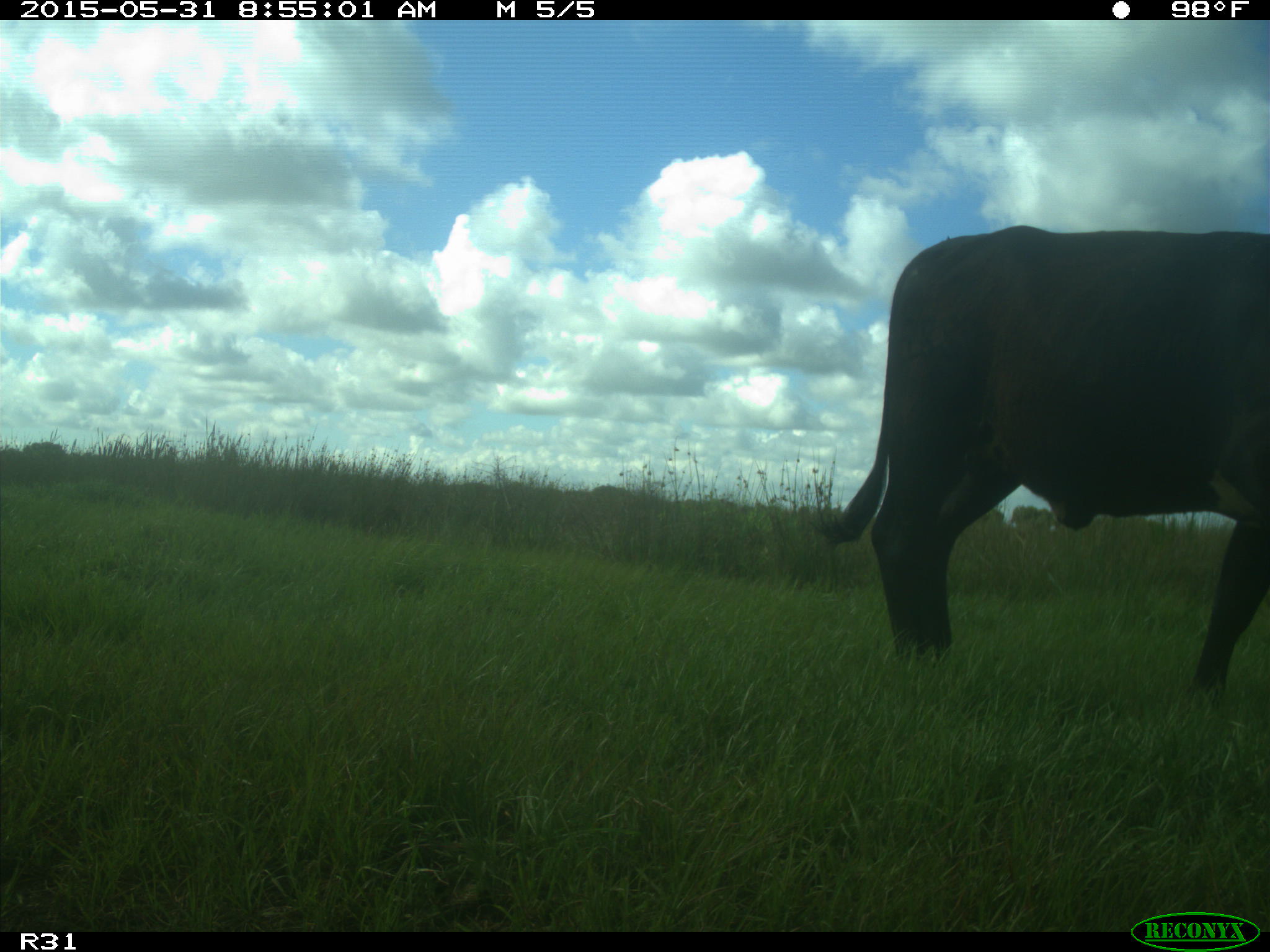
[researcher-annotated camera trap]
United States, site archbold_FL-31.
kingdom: Animalia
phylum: Chordata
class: Mammalia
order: Artiodactyla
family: Bovidae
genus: Bos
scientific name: Bos taurus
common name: domestic cow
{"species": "Bos taurus (domestic cow)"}